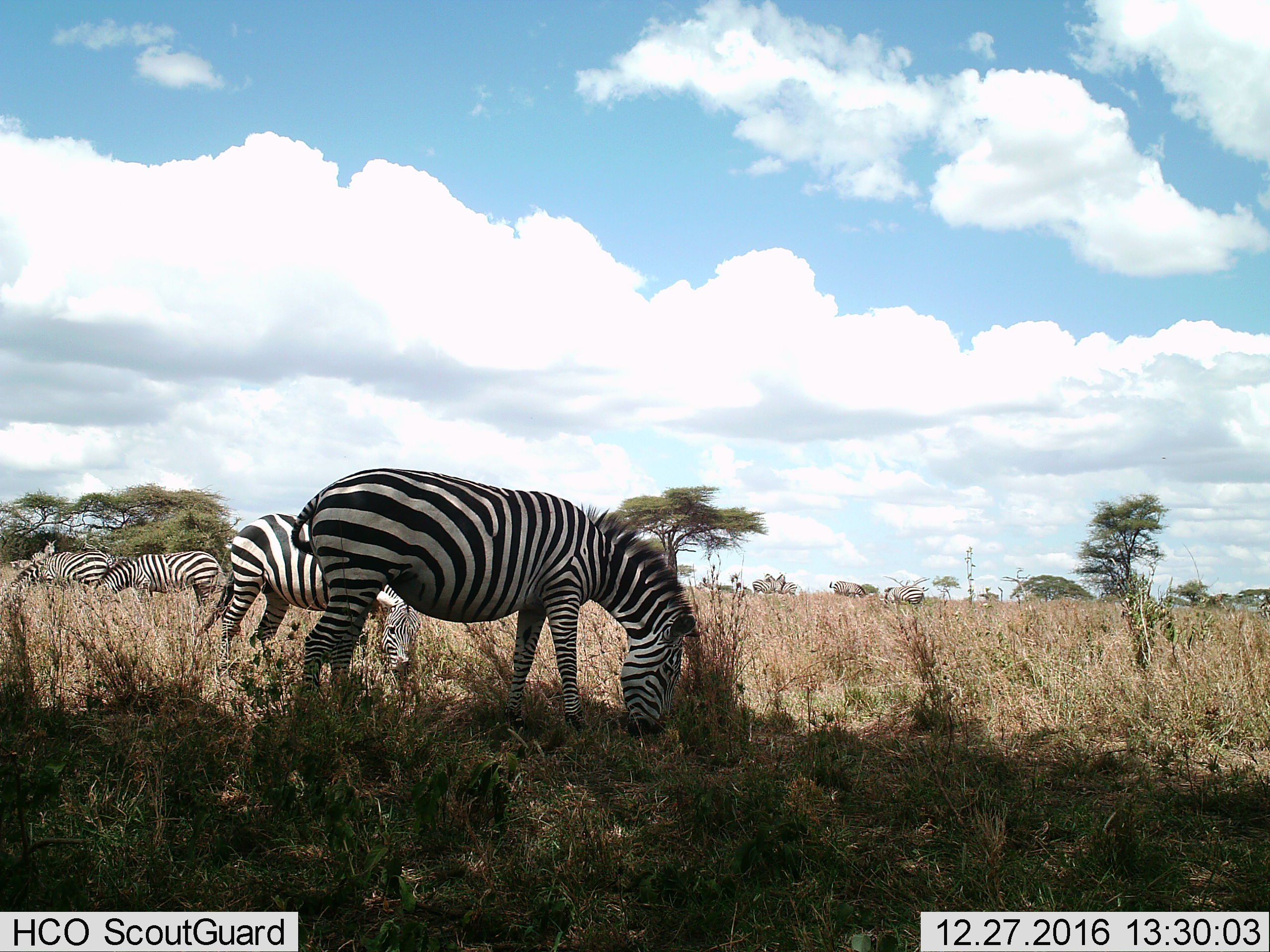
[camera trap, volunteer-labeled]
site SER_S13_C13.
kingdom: Animalia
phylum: Chordata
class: Mammalia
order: Perissodactyla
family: Equidae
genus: Equus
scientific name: Equus quagga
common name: plains zebra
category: zebraplains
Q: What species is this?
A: Zebraplains (plains zebra) (Equus quagga).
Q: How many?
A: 9.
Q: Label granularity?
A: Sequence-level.